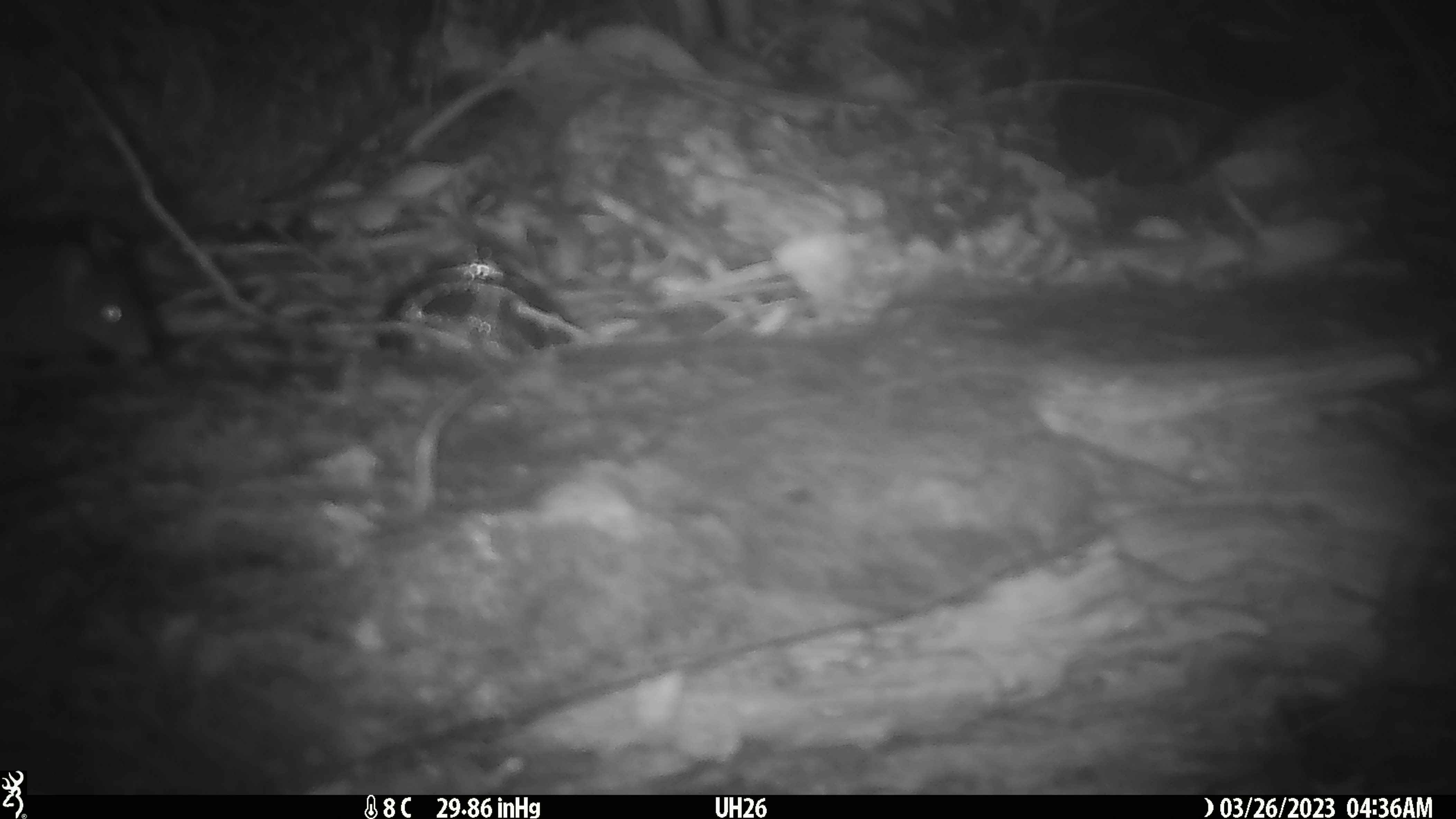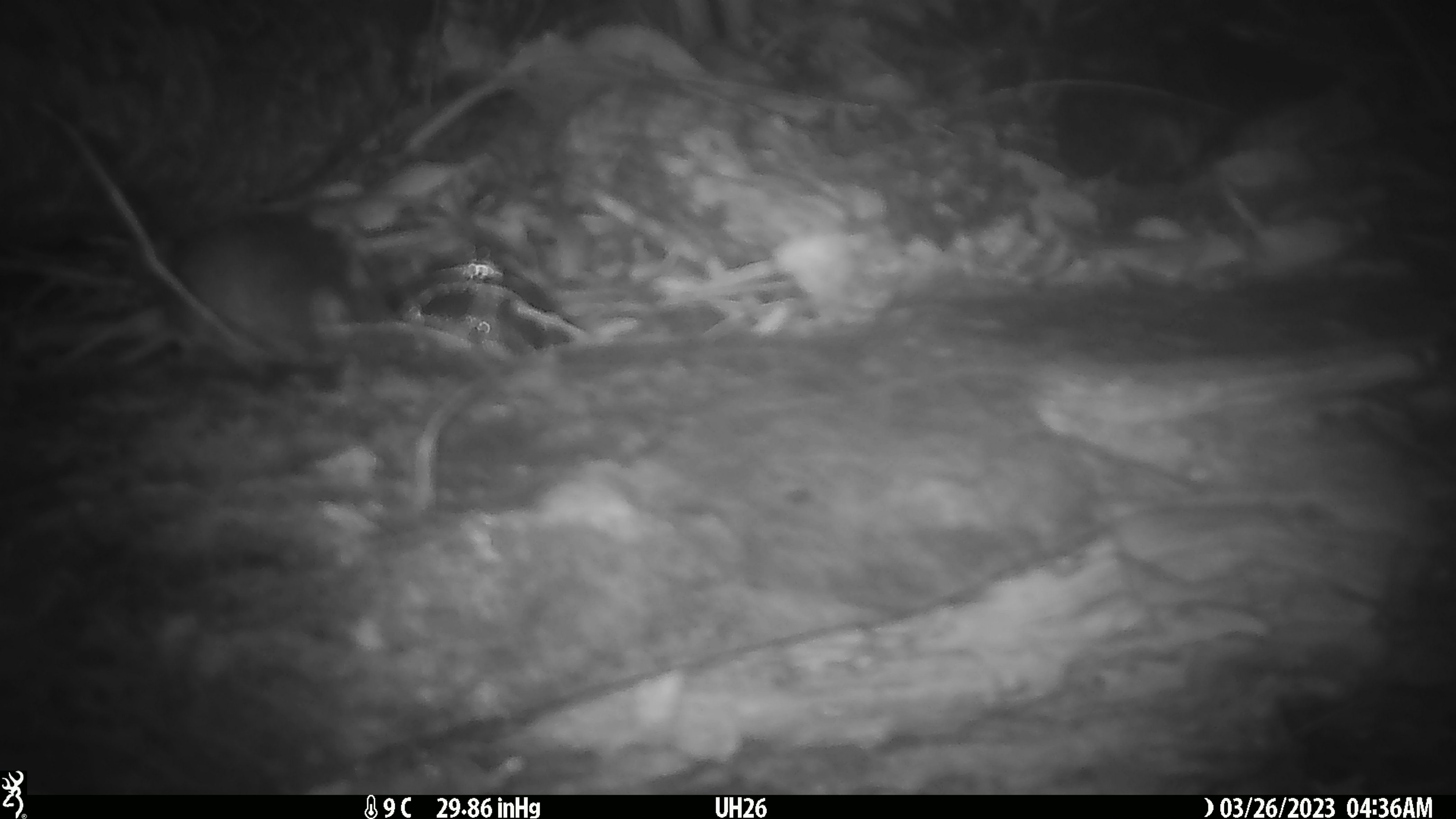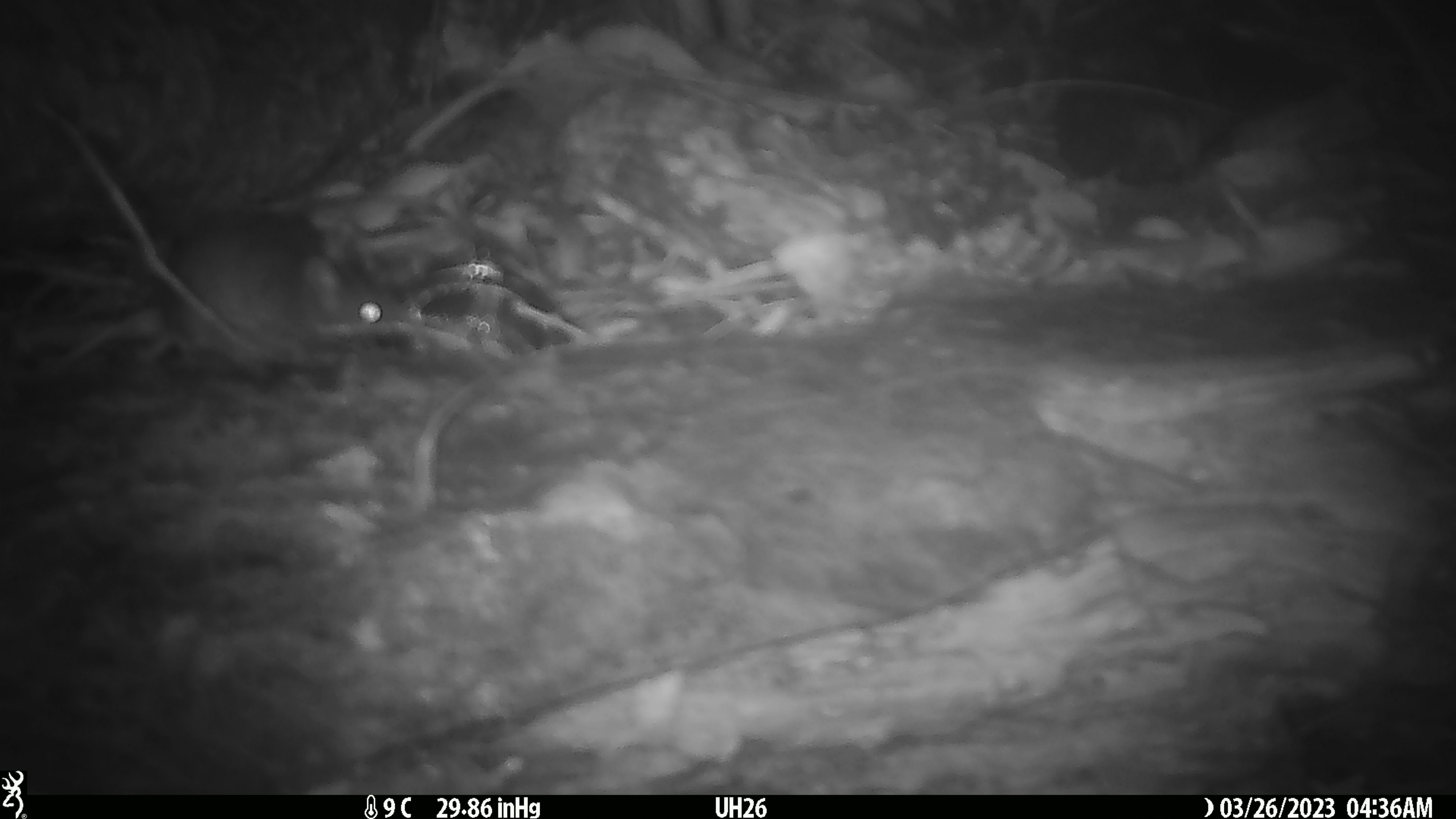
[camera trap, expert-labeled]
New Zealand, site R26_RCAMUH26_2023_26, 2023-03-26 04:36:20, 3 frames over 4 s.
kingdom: Animalia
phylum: Chordata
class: Mammalia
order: Rodentia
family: Muridae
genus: Mus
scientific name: Mus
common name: mouse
Mouse (Mus).